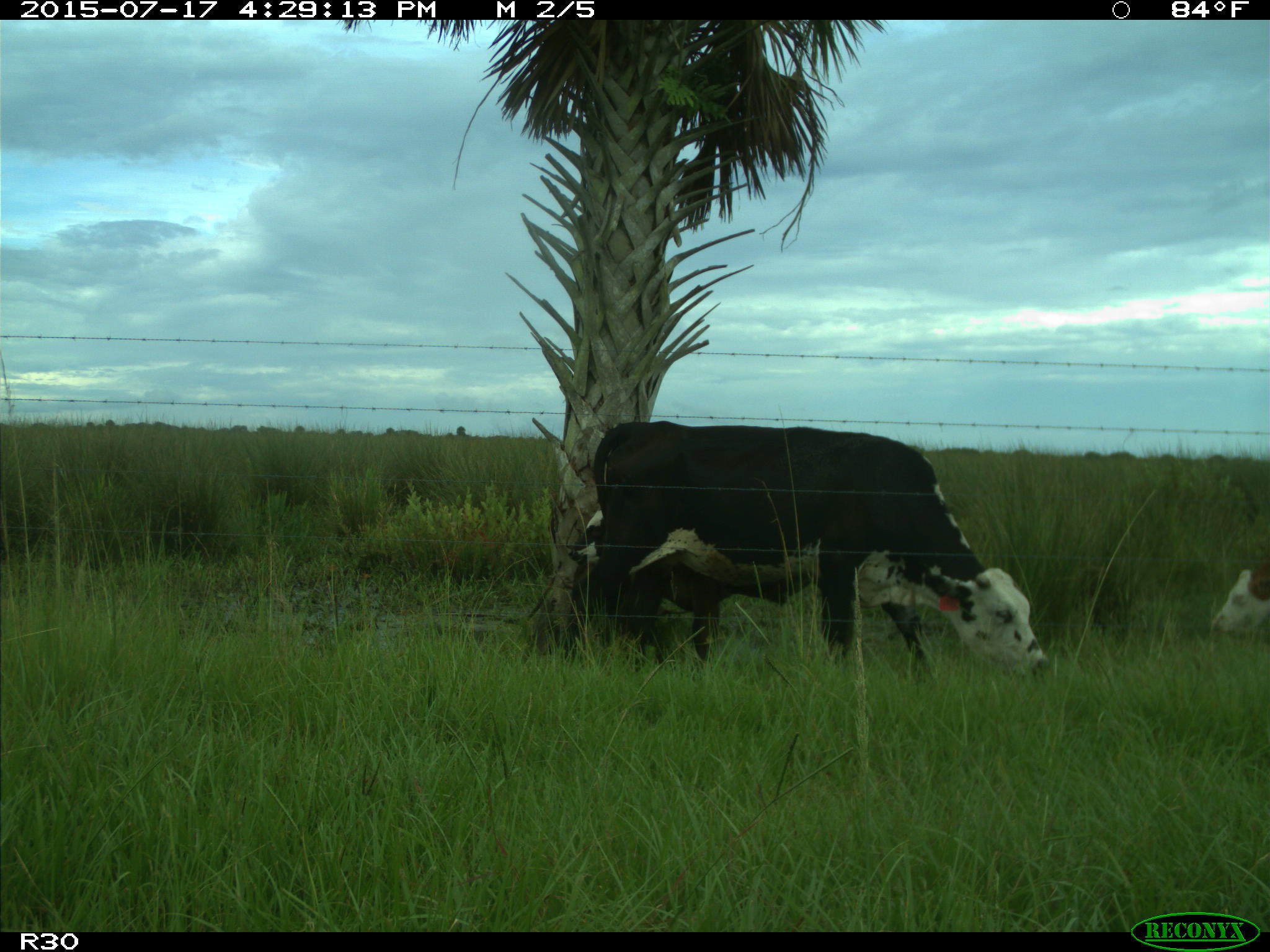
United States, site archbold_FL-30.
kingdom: Animalia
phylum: Chordata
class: Mammalia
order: Artiodactyla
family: Bovidae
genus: Bos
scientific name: Bos taurus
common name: domestic cow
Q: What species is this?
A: Bos taurus (domestic cow).